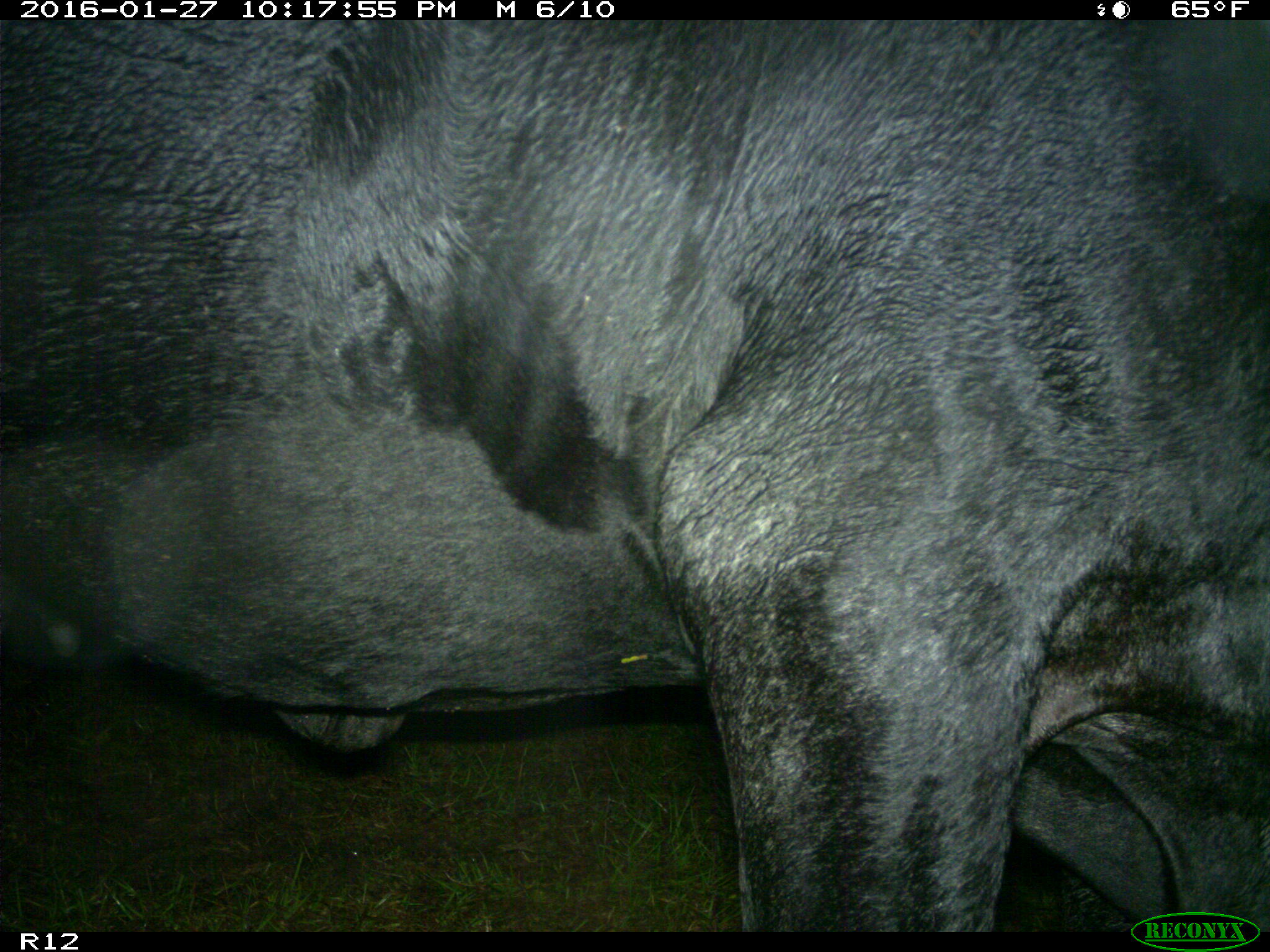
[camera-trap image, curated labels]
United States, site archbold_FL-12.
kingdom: Animalia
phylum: Chordata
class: Mammalia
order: Artiodactyla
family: Bovidae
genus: Bos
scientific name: Bos taurus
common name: domestic cow